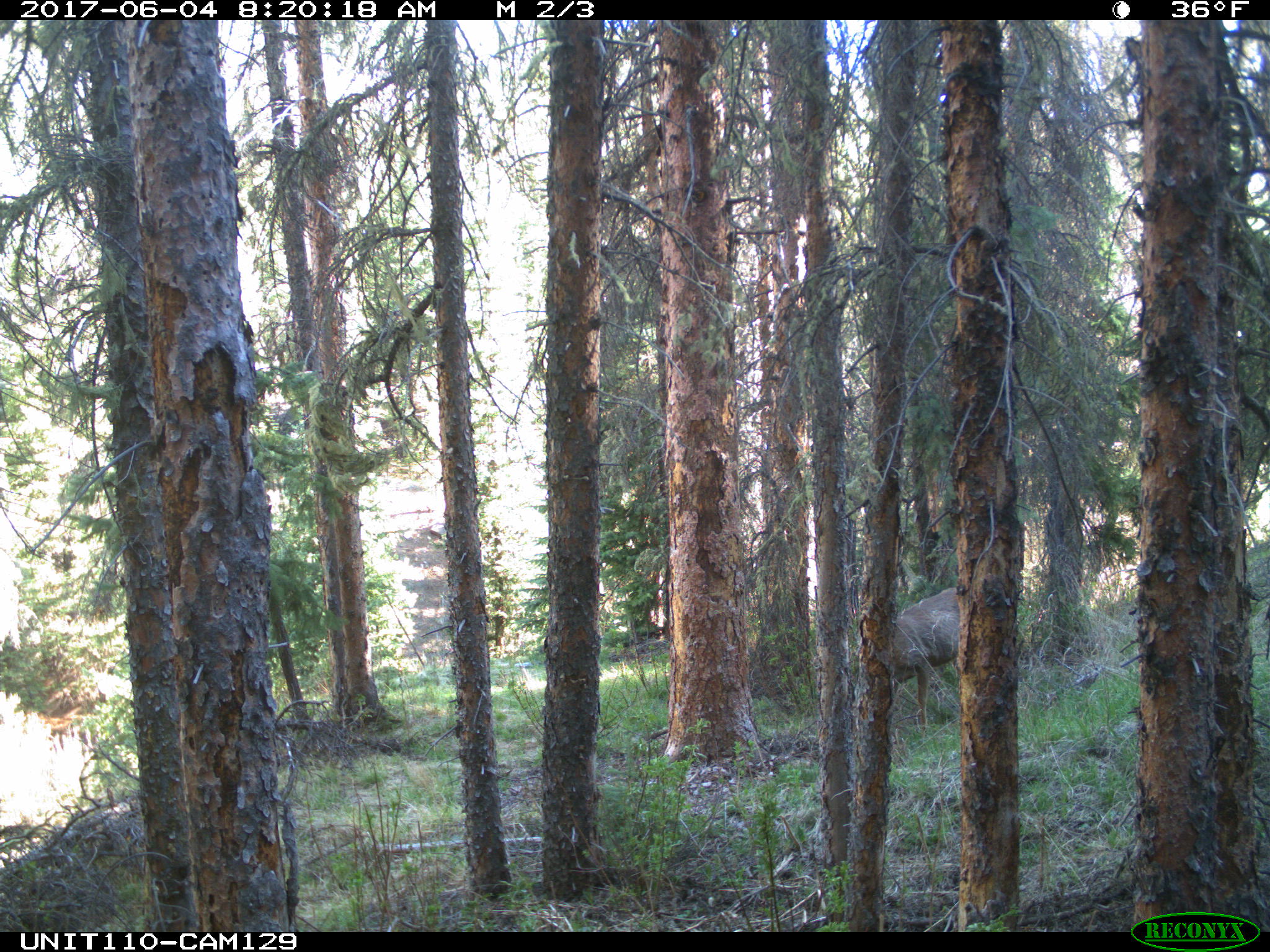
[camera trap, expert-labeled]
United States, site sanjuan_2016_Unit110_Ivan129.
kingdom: Animalia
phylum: Chordata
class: Mammalia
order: Artiodactyla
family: Cervidae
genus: Odocoileus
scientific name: Odocoileus hemionus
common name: mule deer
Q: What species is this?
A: Odocoileus hemionus (mule deer).